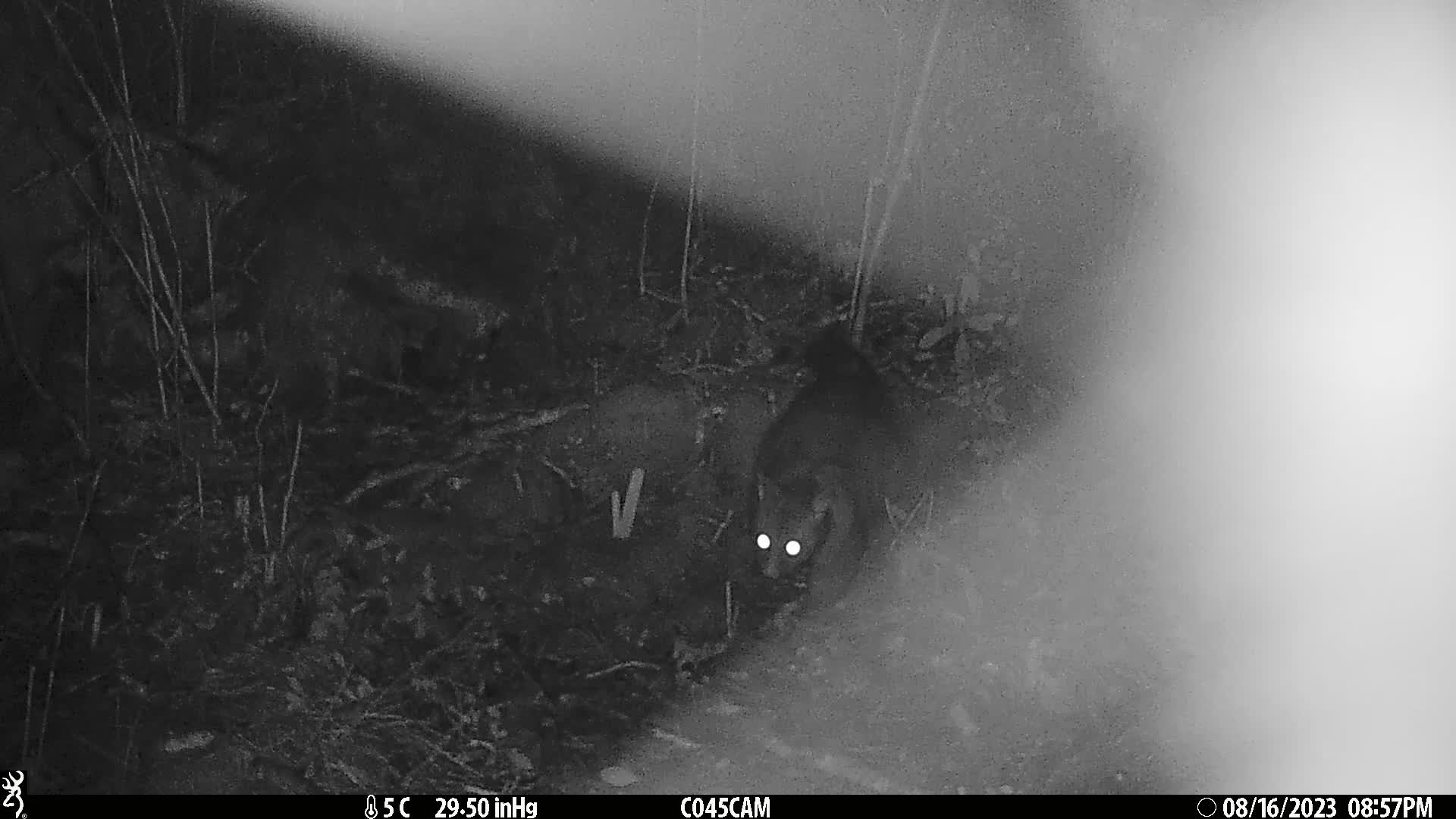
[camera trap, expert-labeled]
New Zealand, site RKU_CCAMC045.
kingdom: Animalia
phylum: Chordata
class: Mammalia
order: Diprotodontia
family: Phalangeridae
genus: Trichosurus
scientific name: Trichosurus vulpecula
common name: common brushtail possum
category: possum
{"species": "possum (common brushtail possum) (Trichosurus vulpecula)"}